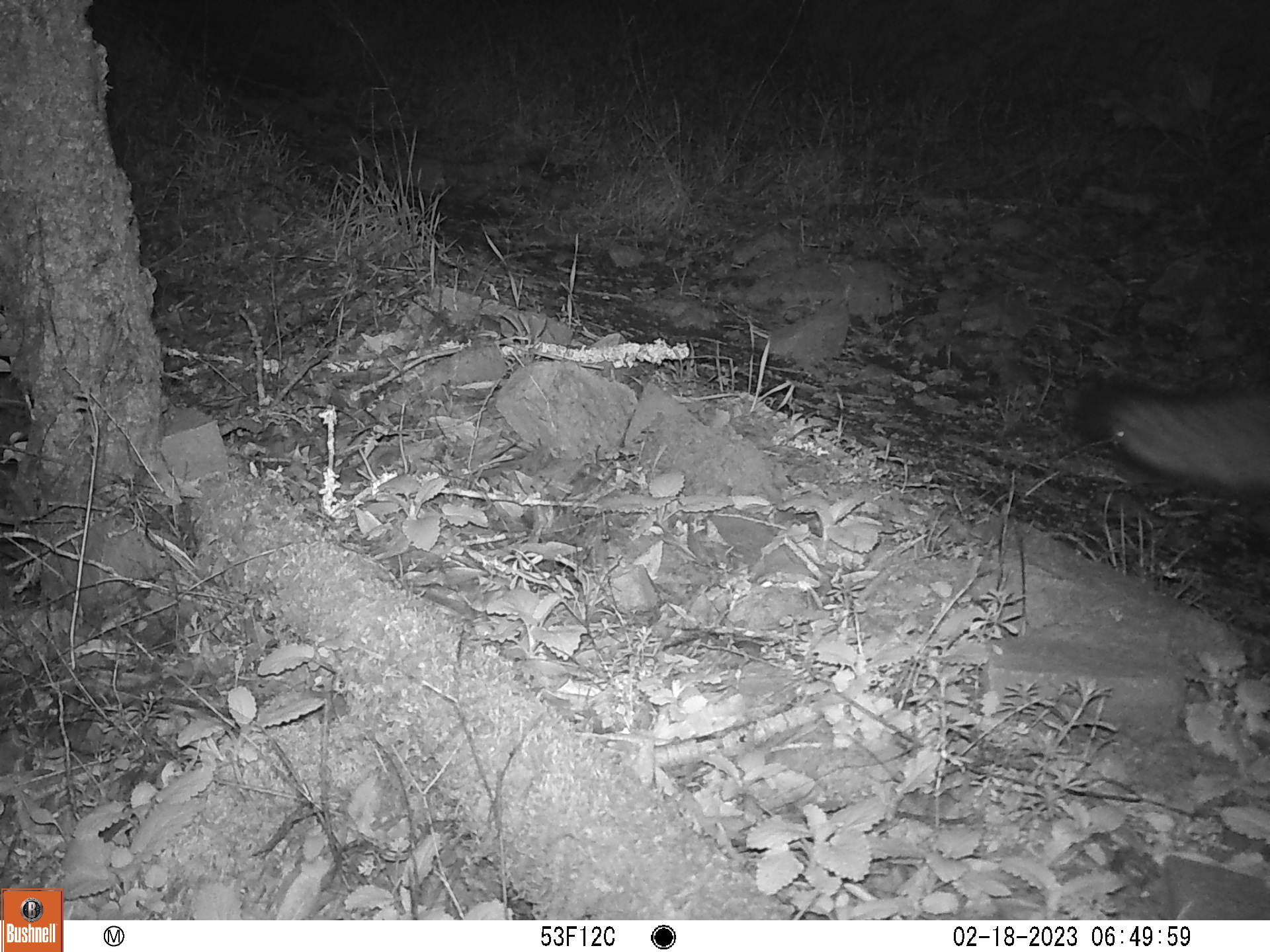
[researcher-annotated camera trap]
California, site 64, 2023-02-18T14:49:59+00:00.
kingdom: Animalia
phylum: Chordata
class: Mammalia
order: Carnivora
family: Canidae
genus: Urocyon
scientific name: Urocyon cinereoargenteus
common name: gray fox